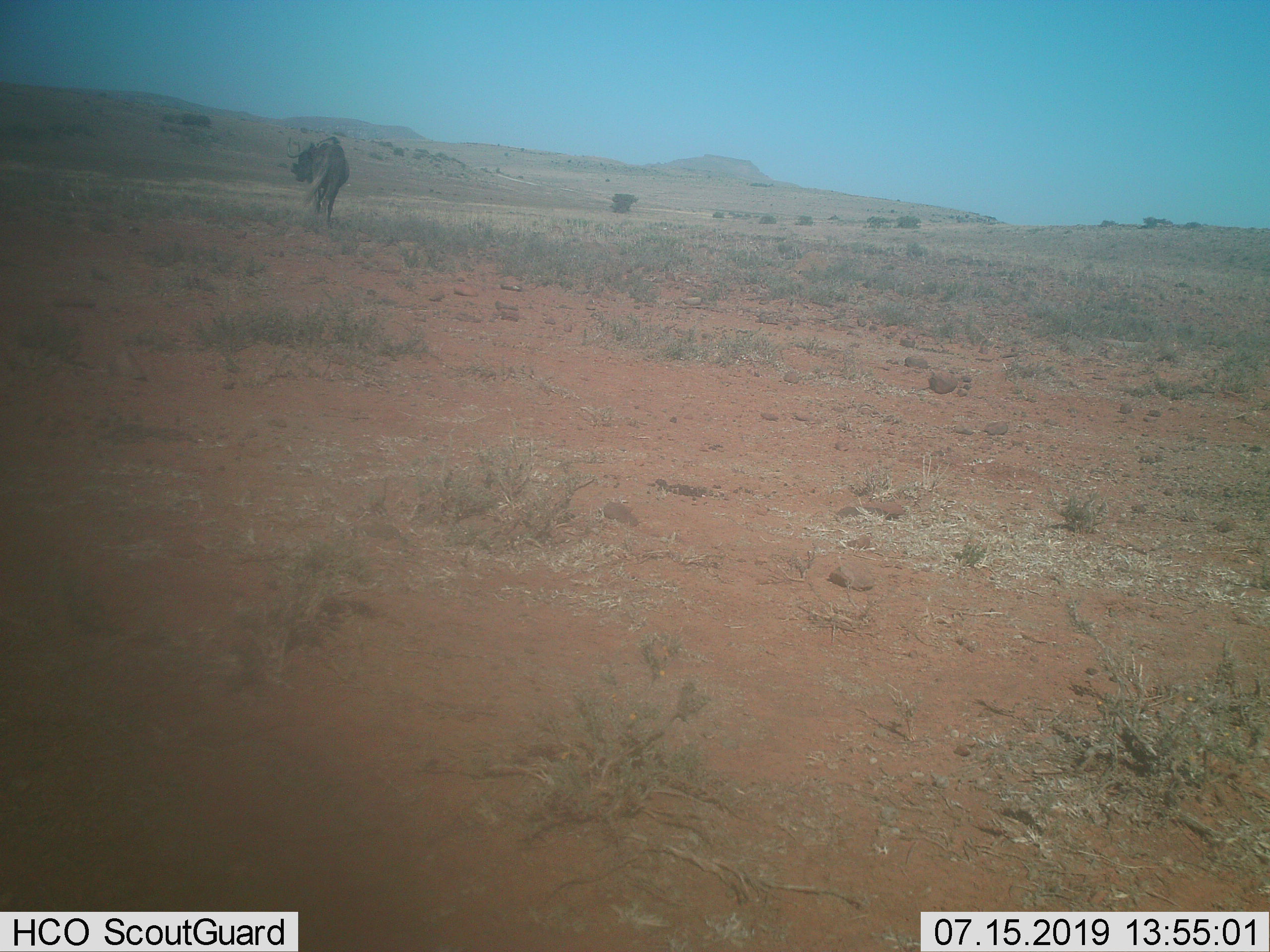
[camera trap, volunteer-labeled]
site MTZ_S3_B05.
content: unidentified animal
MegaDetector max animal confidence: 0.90